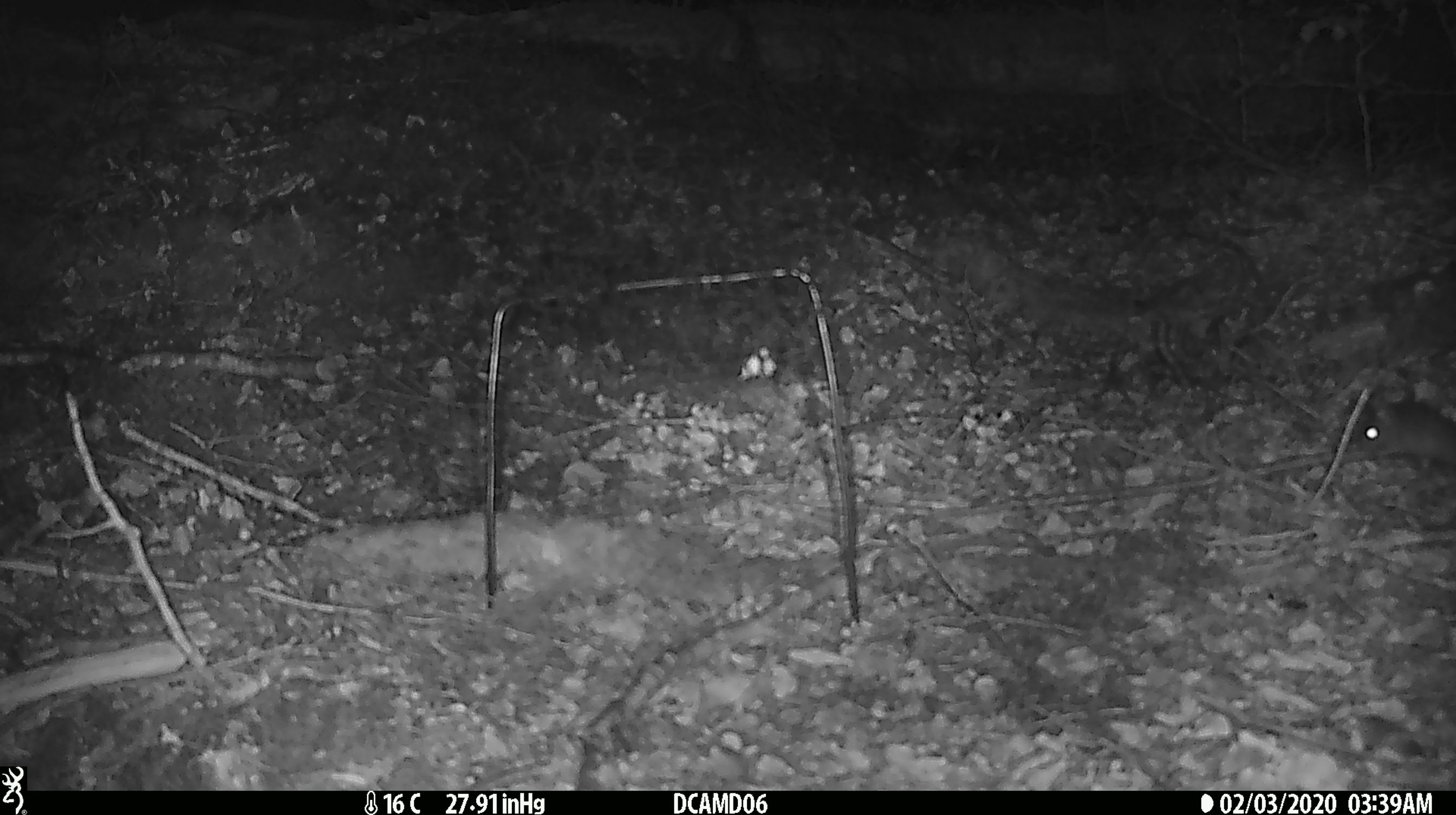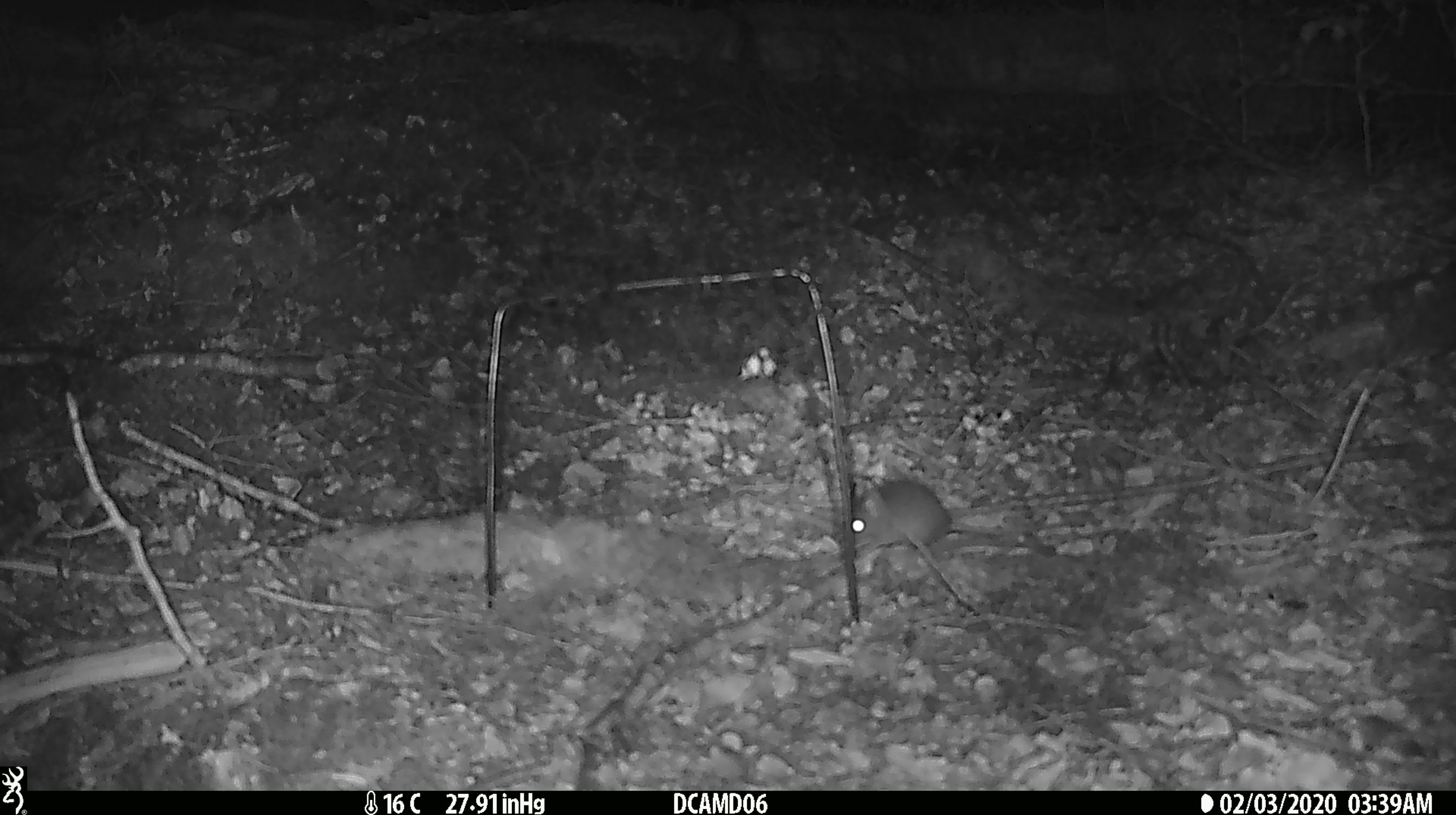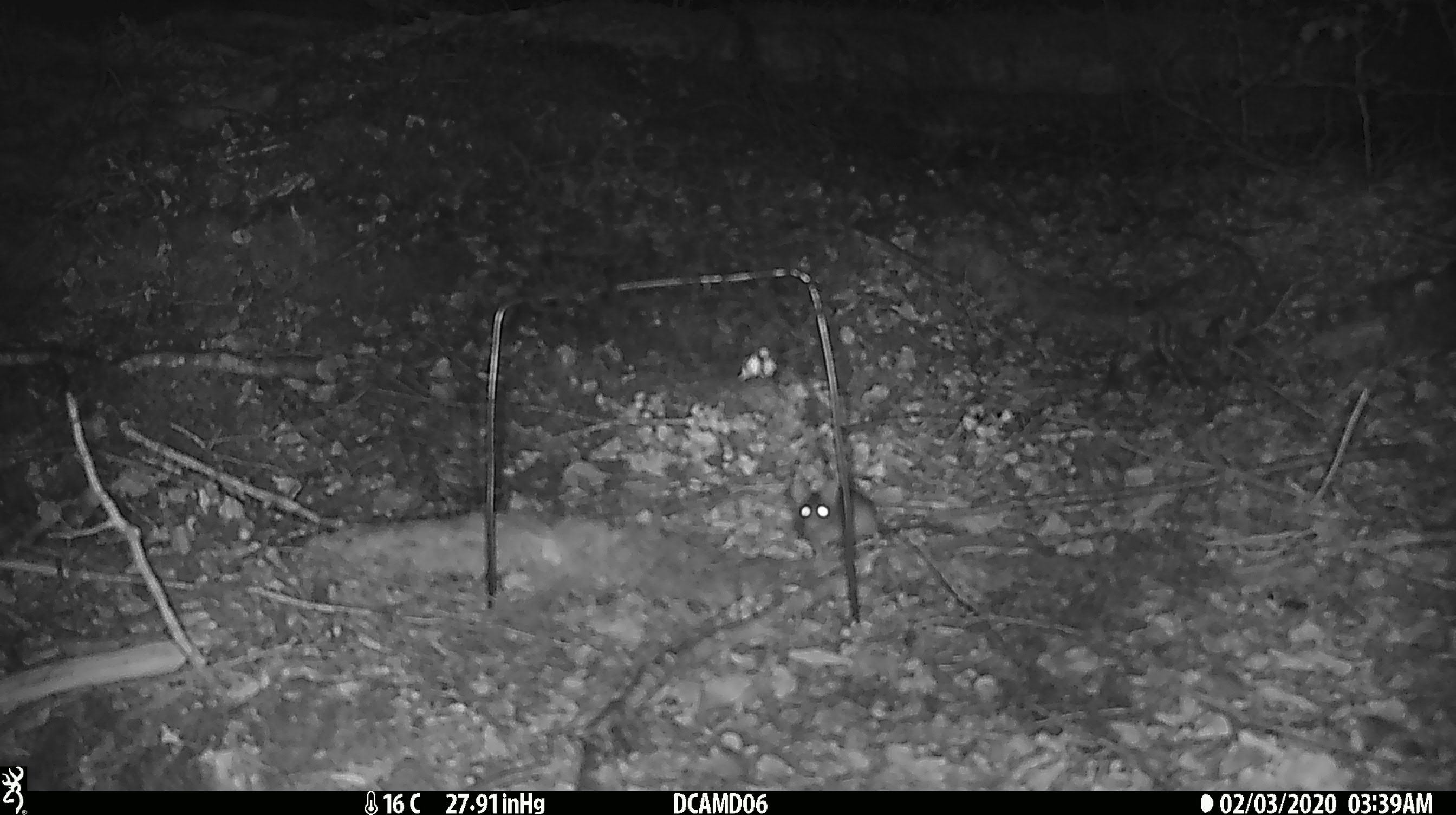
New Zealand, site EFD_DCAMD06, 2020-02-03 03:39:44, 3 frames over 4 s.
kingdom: Animalia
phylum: Chordata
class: Mammalia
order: Rodentia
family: Muridae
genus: Mus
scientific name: Mus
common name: mouse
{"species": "mouse (Mus)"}